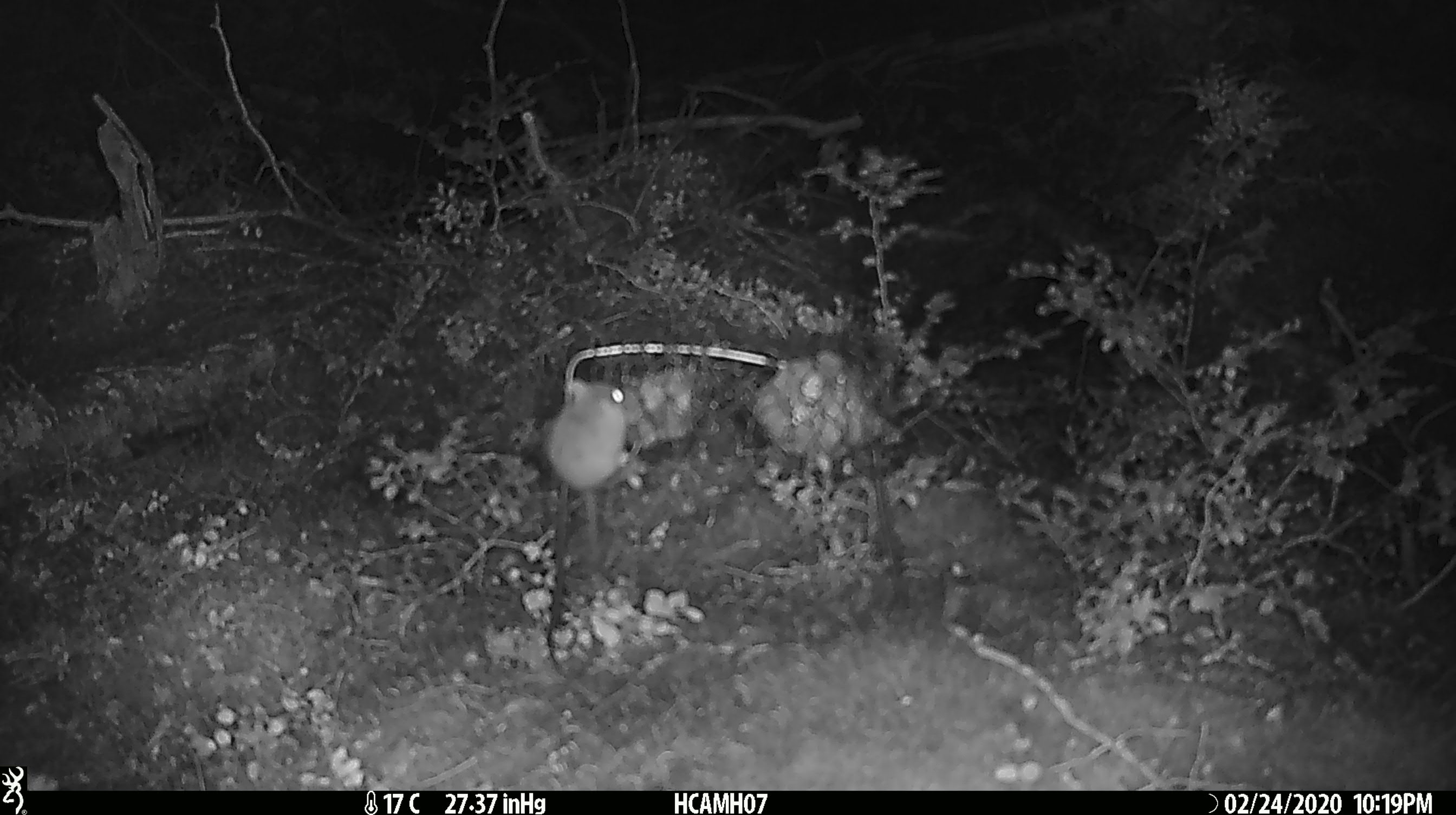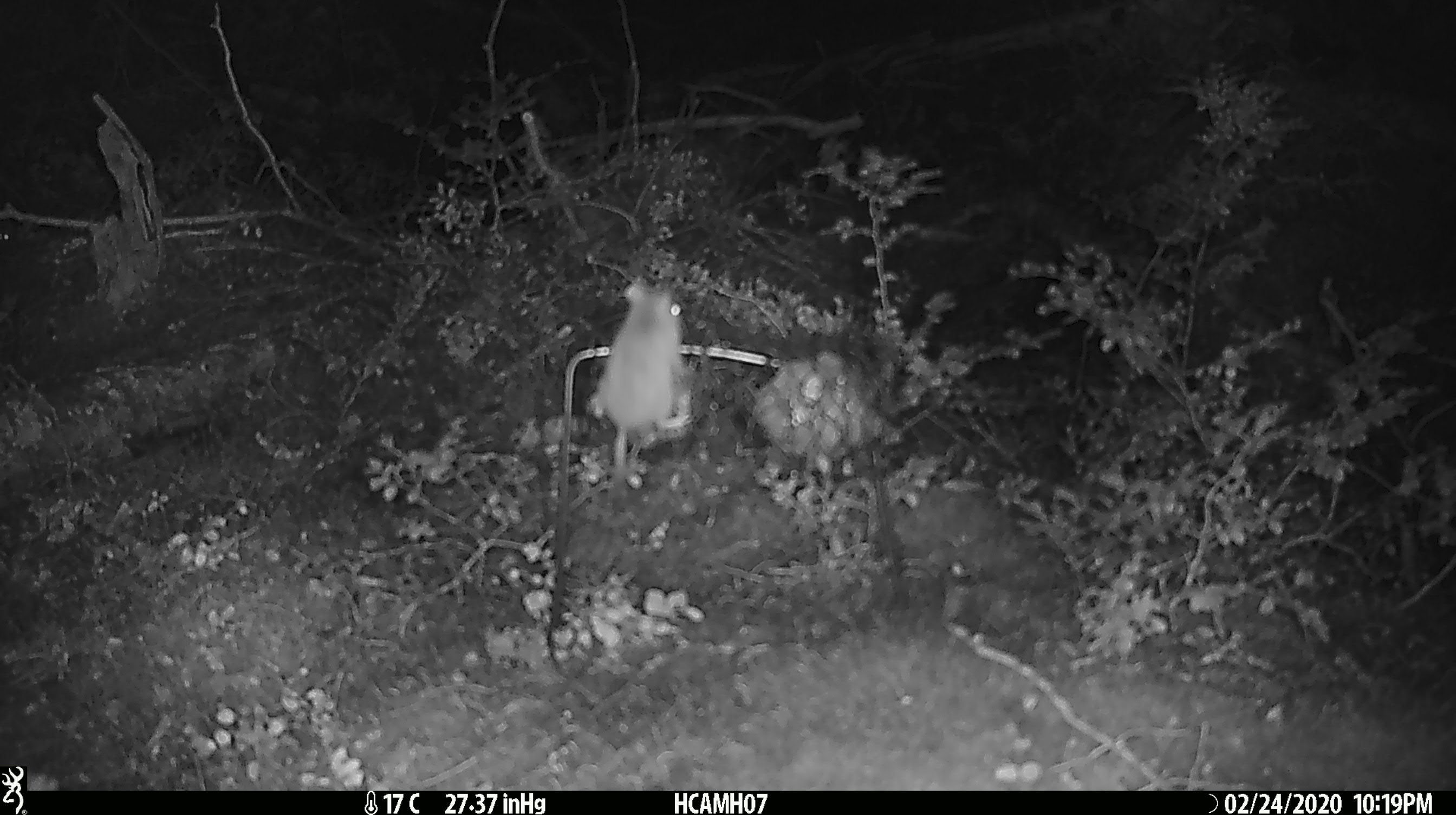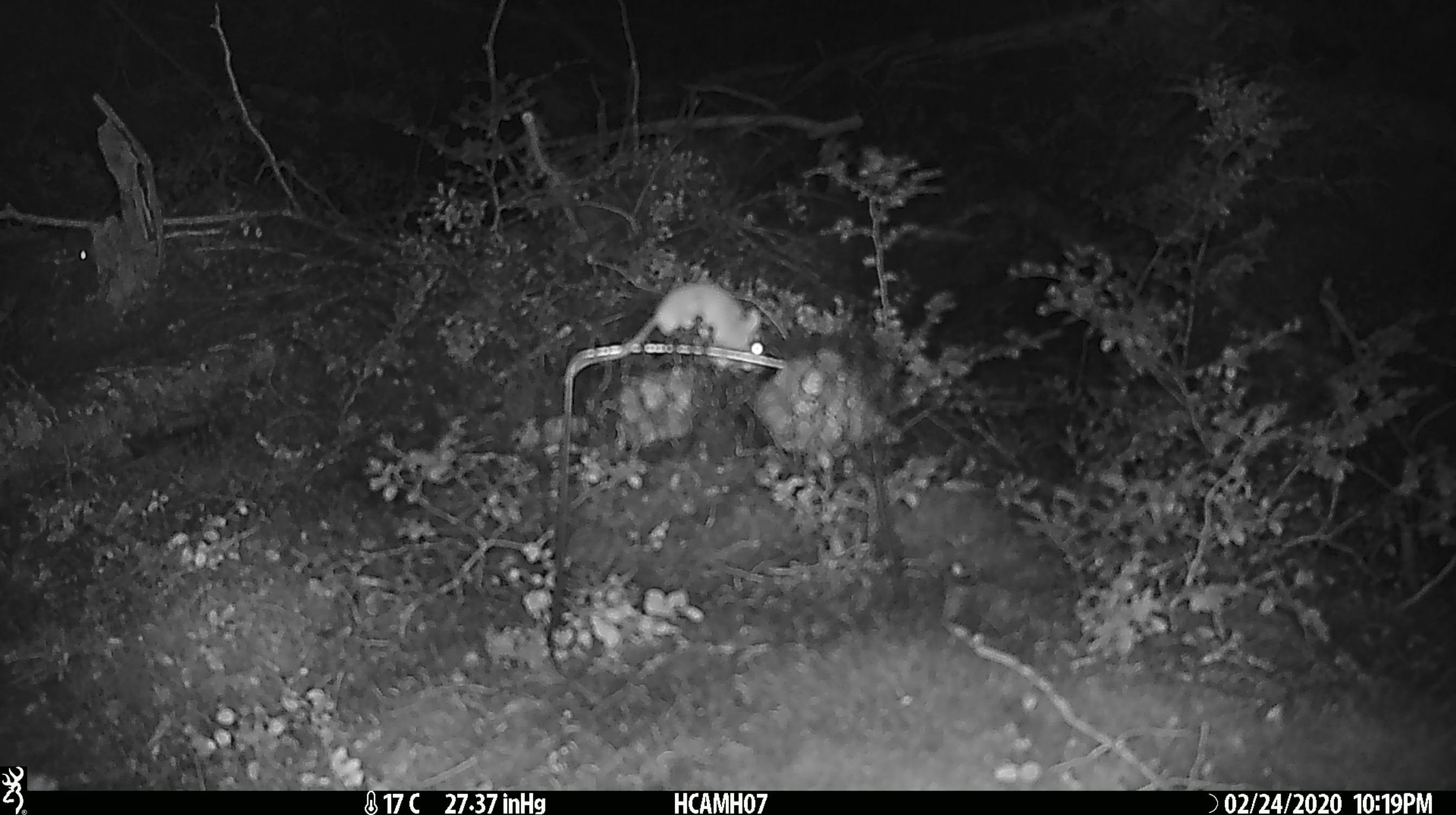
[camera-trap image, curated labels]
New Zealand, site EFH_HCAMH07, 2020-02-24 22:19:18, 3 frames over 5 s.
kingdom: Animalia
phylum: Chordata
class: Mammalia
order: Rodentia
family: Muridae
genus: Mus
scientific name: Mus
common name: mouse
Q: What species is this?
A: Mouse (Mus).